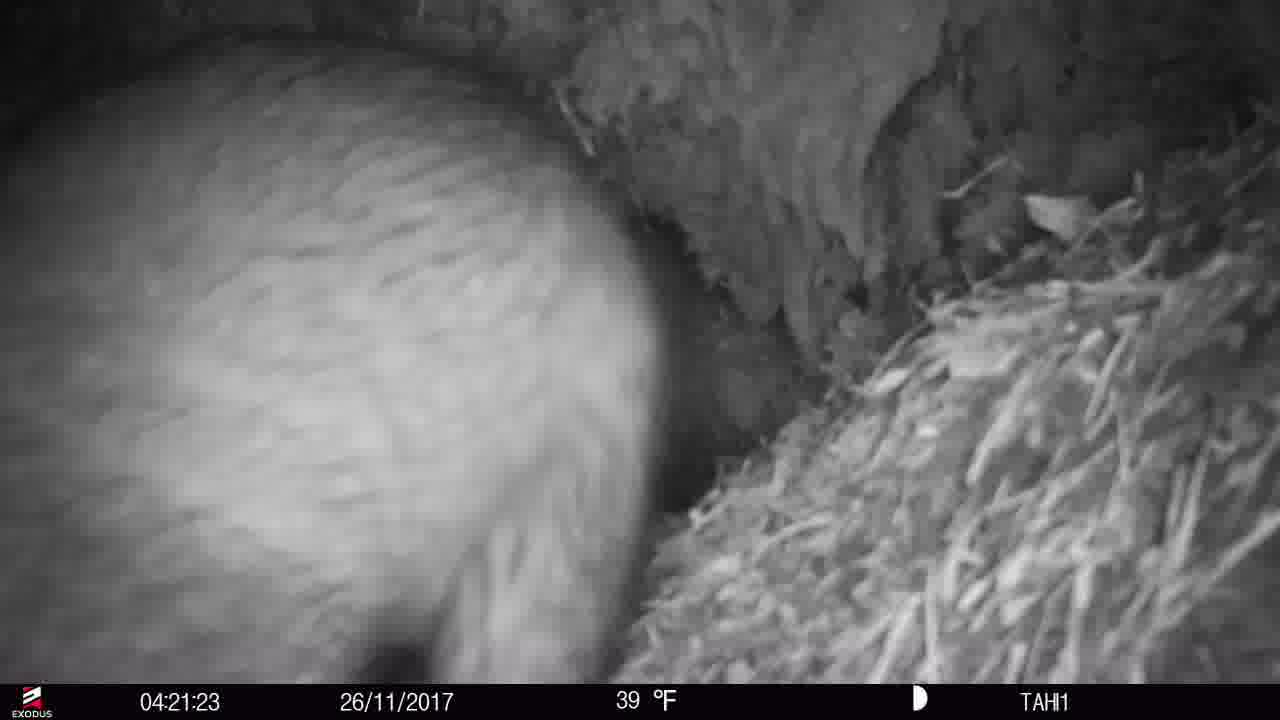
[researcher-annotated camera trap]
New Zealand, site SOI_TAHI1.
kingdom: Animalia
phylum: Chordata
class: Mammalia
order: Diprotodontia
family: Phalangeridae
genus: Trichosurus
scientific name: Trichosurus vulpecula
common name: common brushtail possum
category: possum